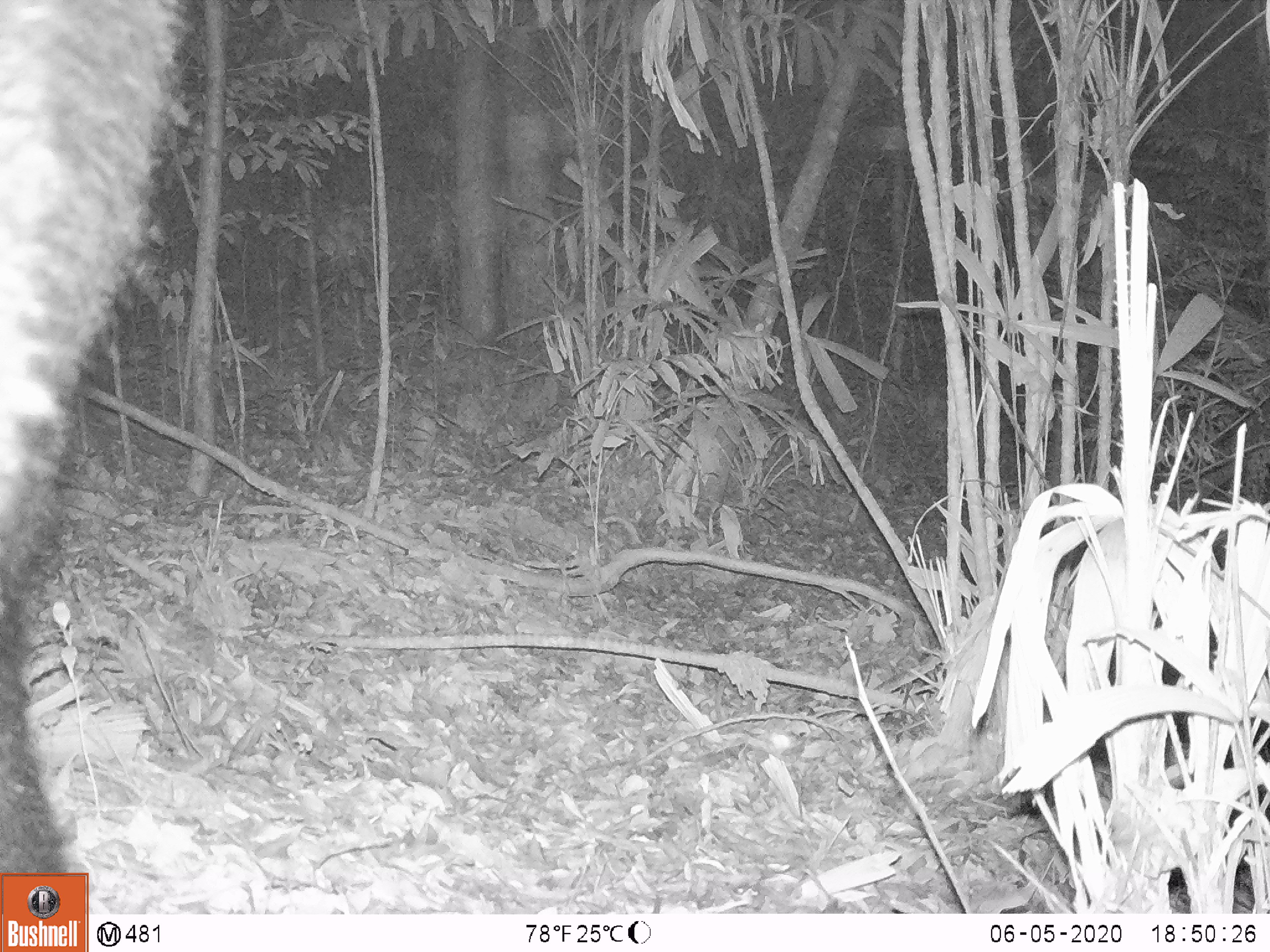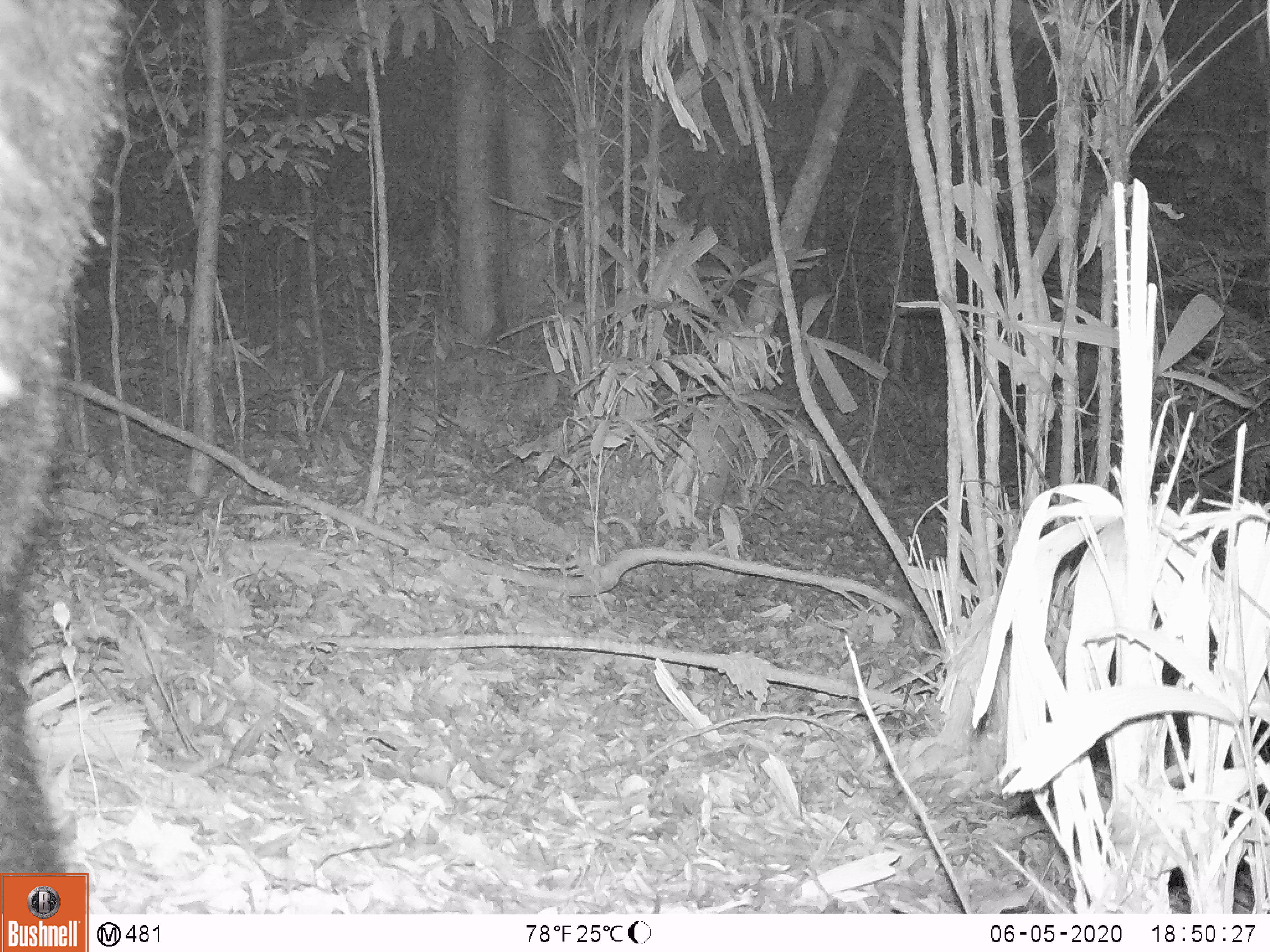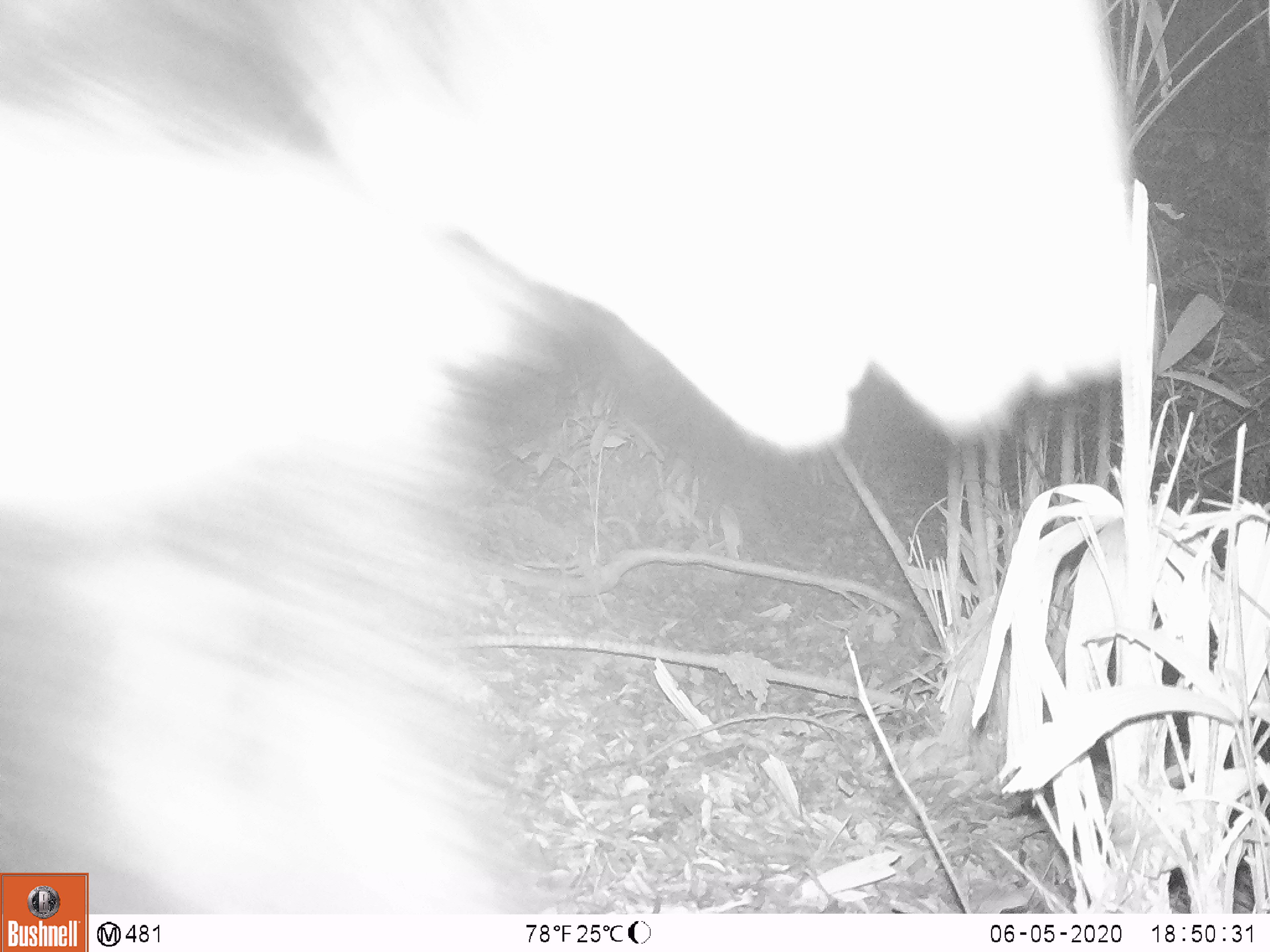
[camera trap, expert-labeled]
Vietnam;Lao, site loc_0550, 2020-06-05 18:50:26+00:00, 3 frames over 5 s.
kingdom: Animalia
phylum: Chordata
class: Mammalia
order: Carnivora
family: Ursidae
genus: Ursus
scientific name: Ursus thibetanus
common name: asian black bear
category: asiatic black bear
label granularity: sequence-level